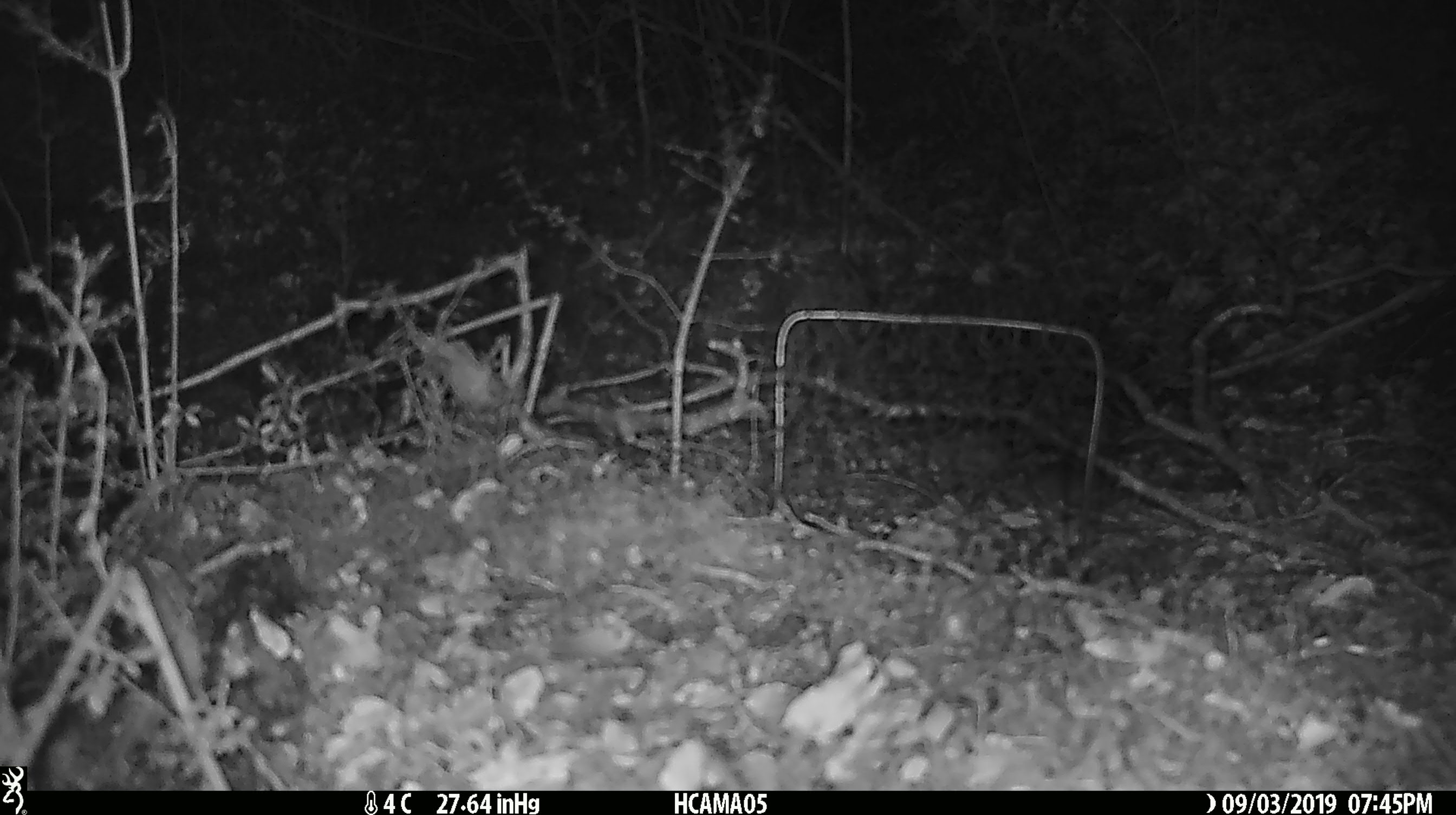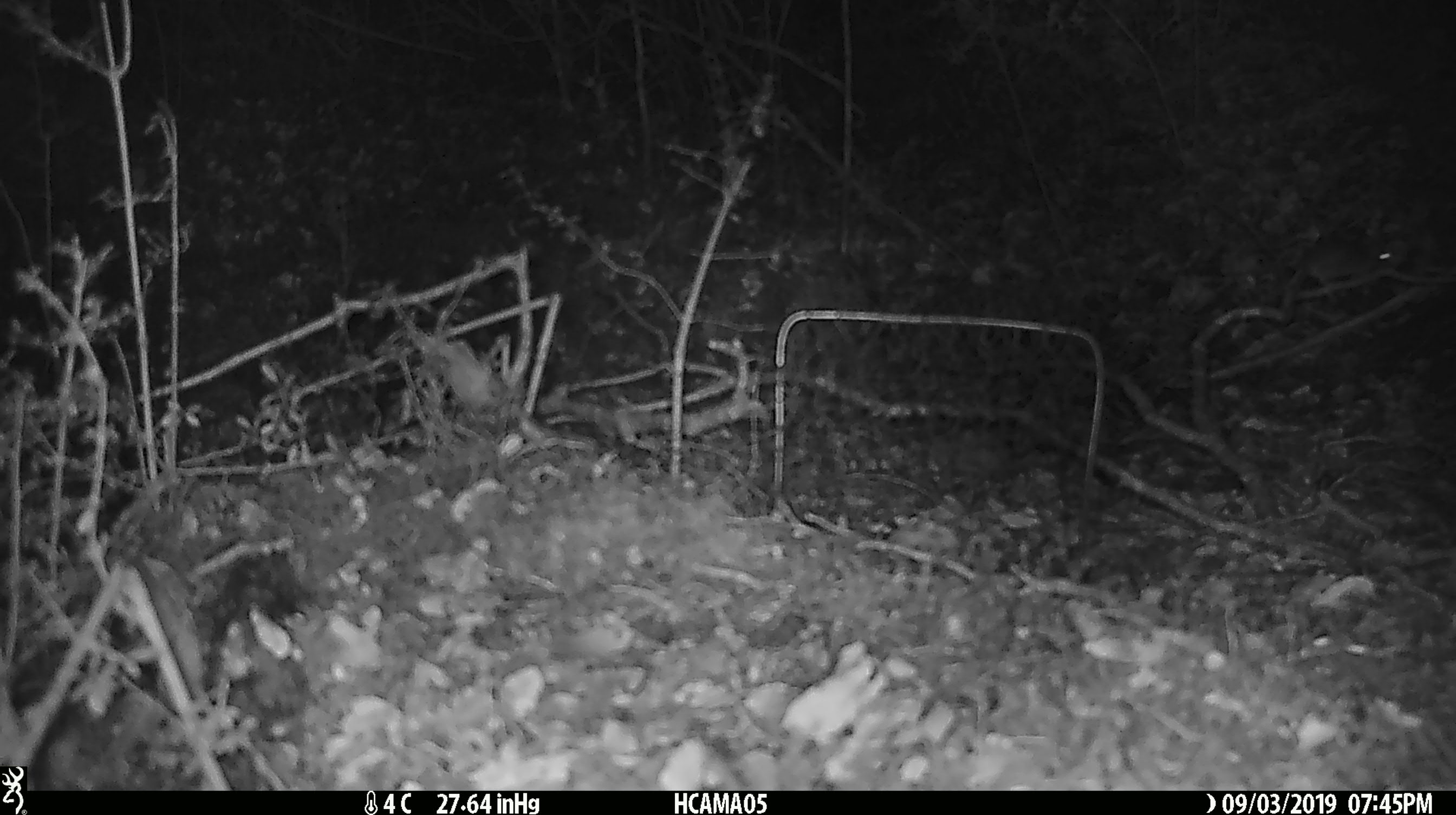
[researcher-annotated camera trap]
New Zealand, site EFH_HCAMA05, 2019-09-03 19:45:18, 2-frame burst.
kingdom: Animalia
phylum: Chordata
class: Mammalia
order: Rodentia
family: Muridae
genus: Mus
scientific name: Mus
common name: mouse